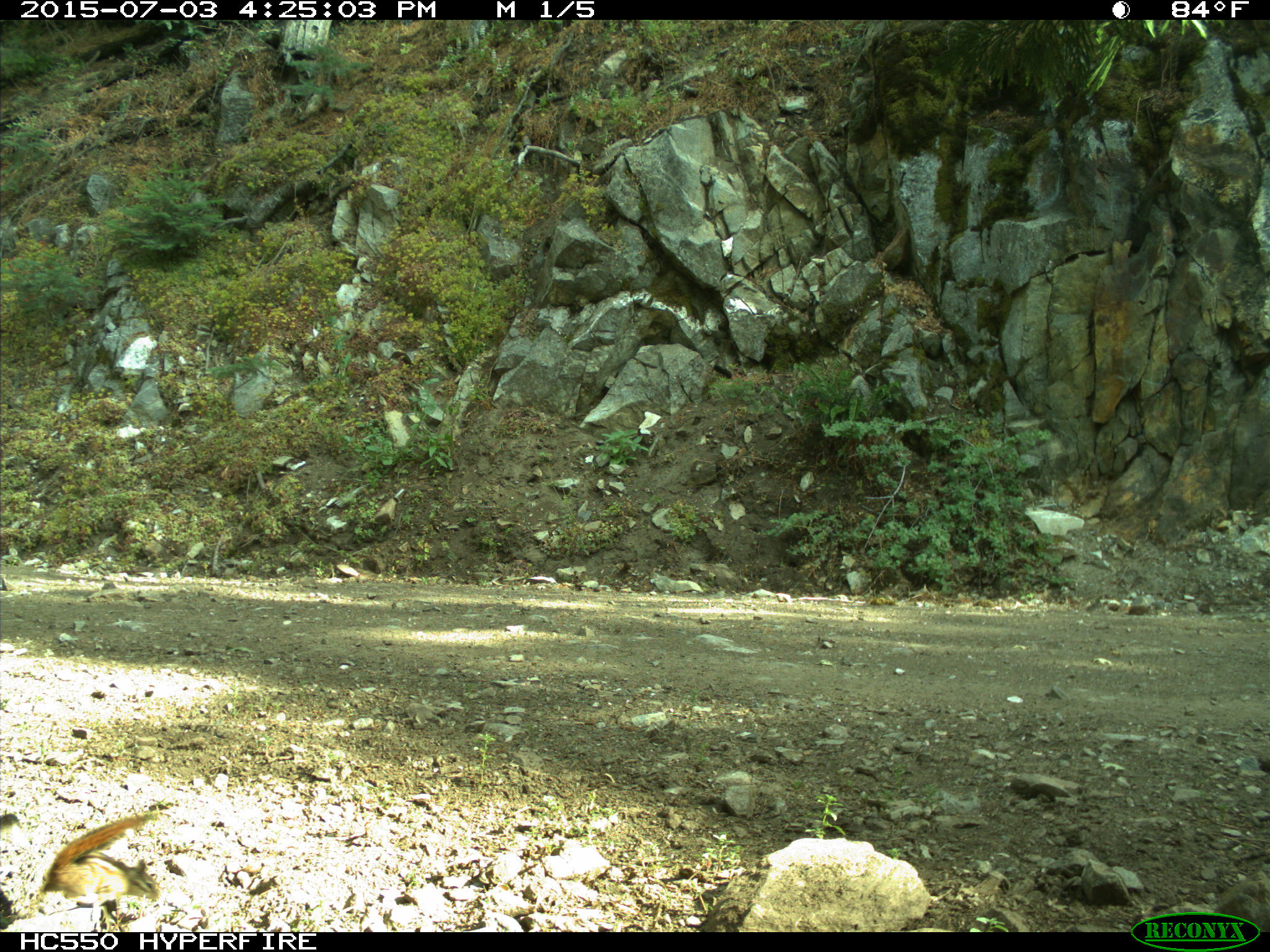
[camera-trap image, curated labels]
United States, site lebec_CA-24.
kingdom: Animalia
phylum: Chordata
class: Mammalia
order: Rodentia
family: Sciuridae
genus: Tamias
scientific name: Tamias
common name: chipmunk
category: unidentified chipmunk